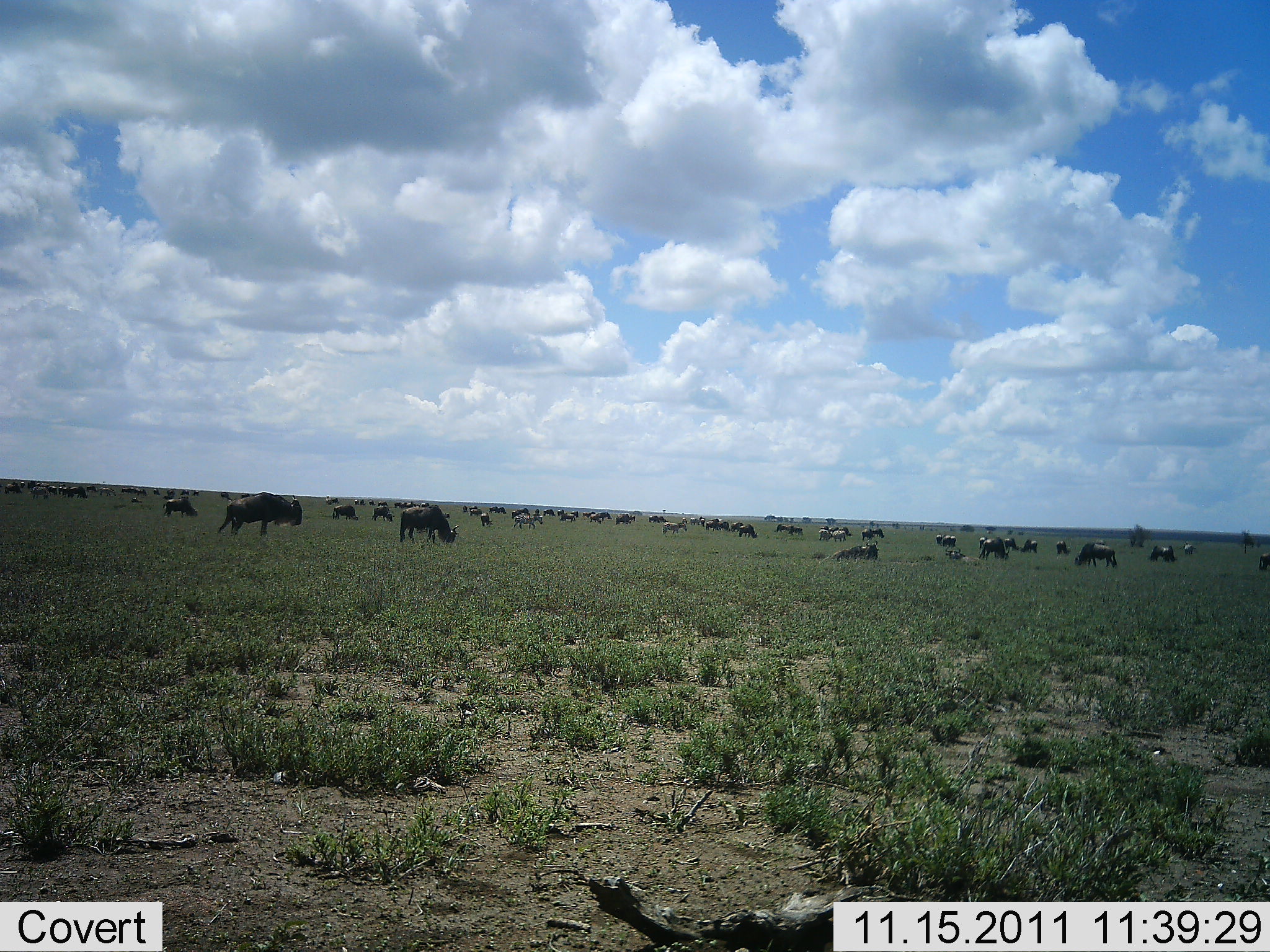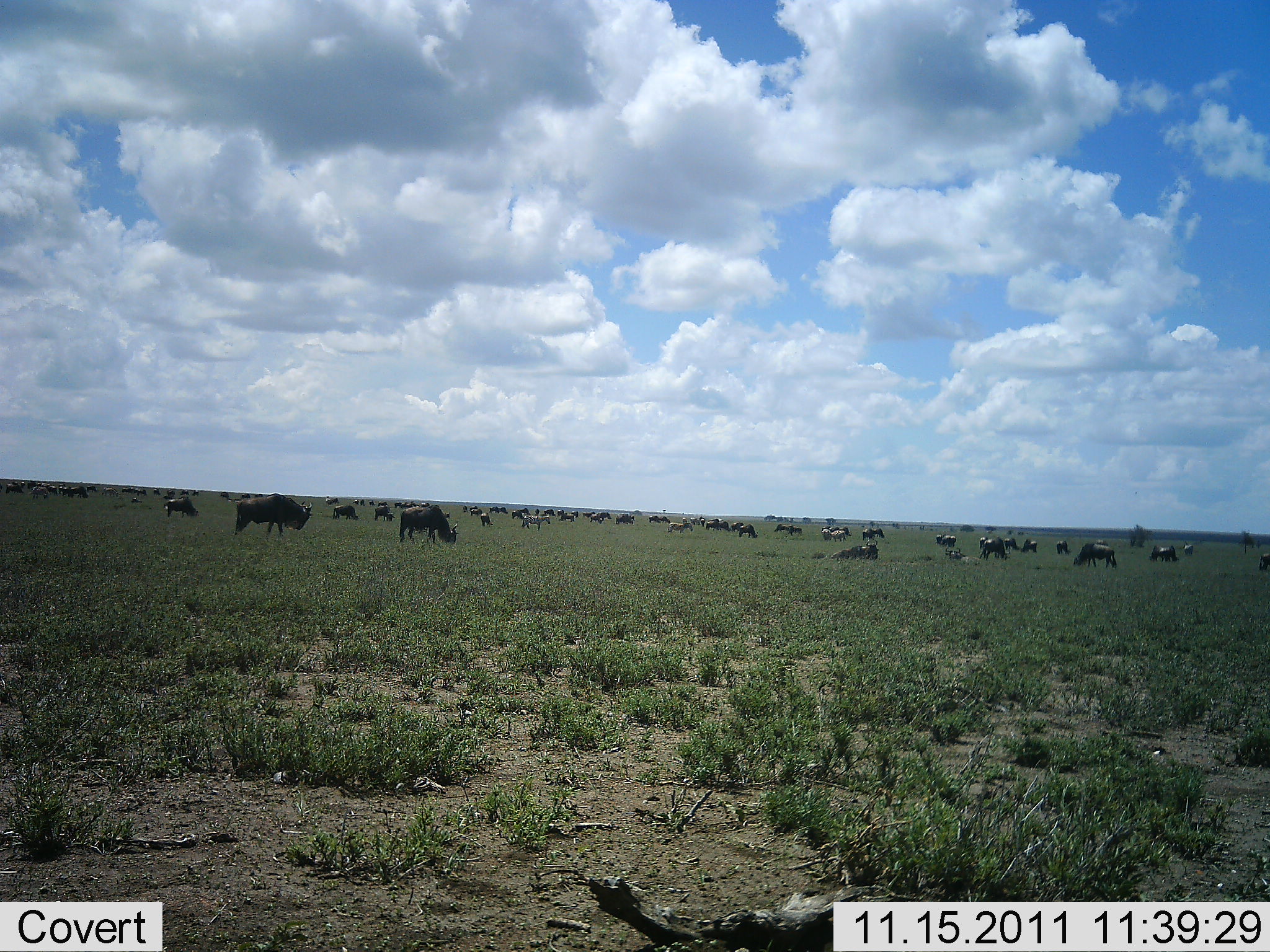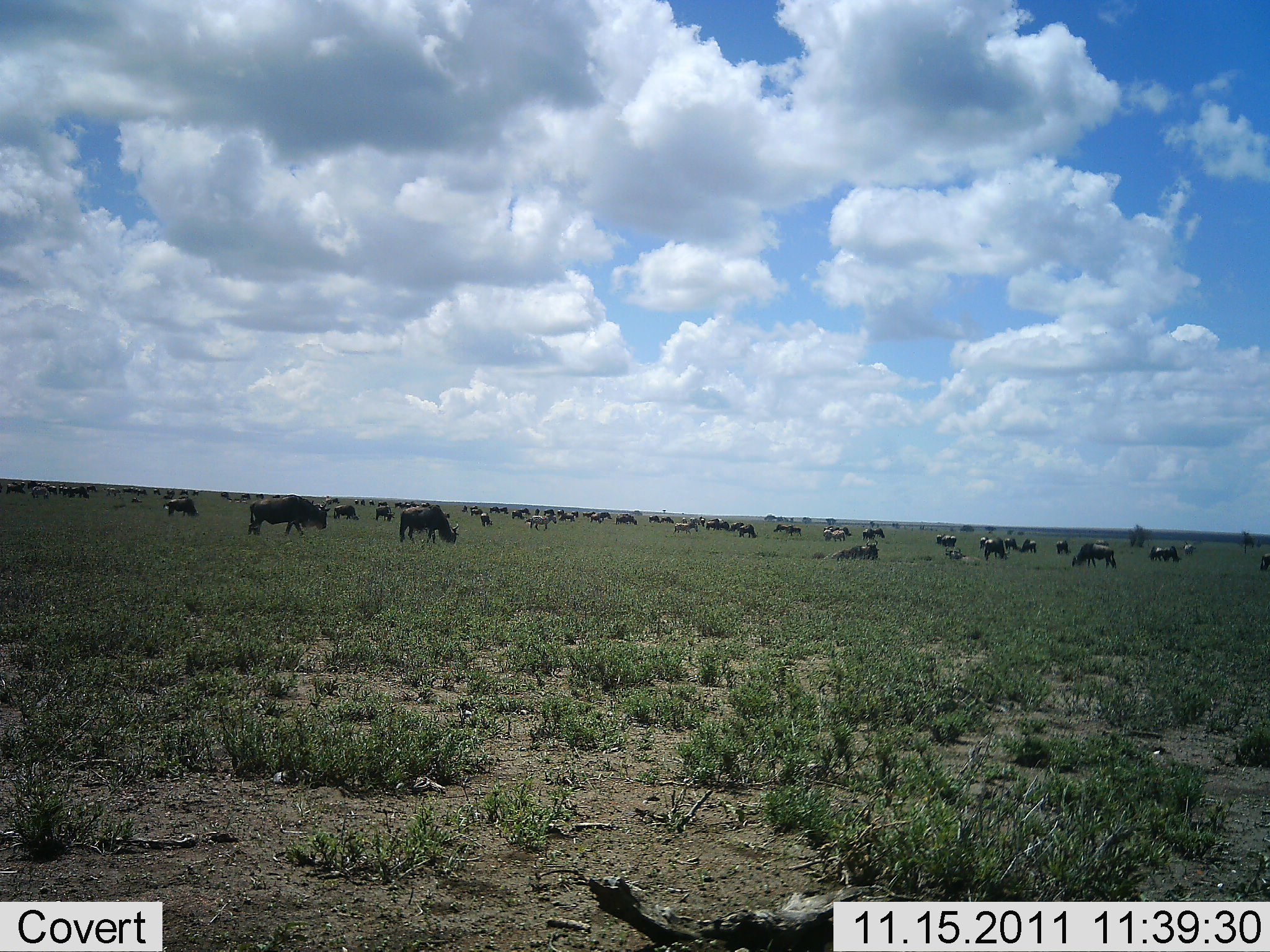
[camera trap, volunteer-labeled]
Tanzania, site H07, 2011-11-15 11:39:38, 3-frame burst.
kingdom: Animalia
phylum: Chordata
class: Mammalia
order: Artiodactyla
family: Bovidae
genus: Connochaetes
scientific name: Connochaetes taurinus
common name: blue wildebeest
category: wildebeest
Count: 51+.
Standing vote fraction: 44%.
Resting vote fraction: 19%.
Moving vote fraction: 19%.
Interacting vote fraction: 0%.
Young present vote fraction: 0%.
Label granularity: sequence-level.